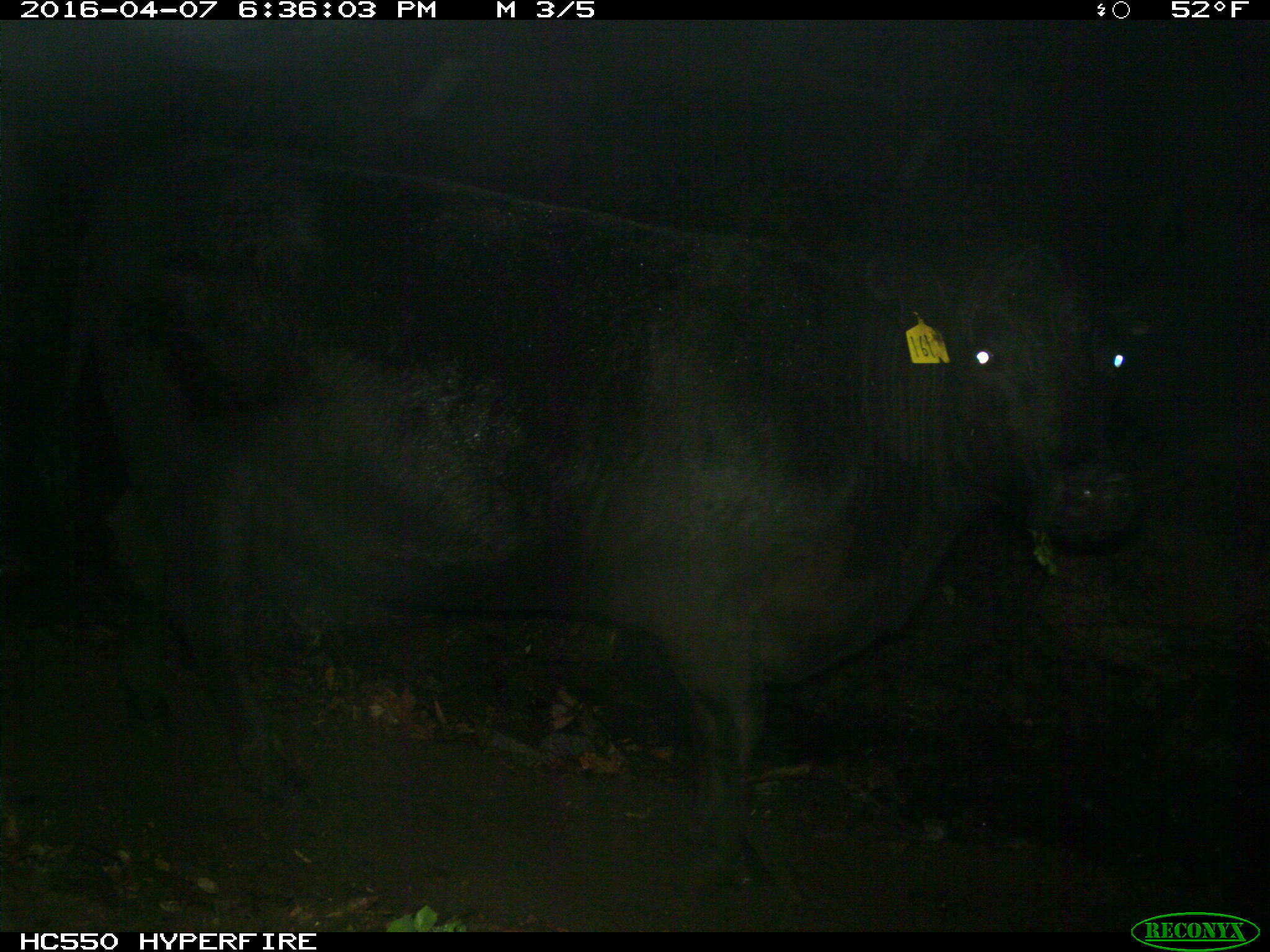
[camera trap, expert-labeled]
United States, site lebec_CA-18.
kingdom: Animalia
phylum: Chordata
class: Mammalia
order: Artiodactyla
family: Bovidae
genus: Bos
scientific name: Bos taurus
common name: domestic cow